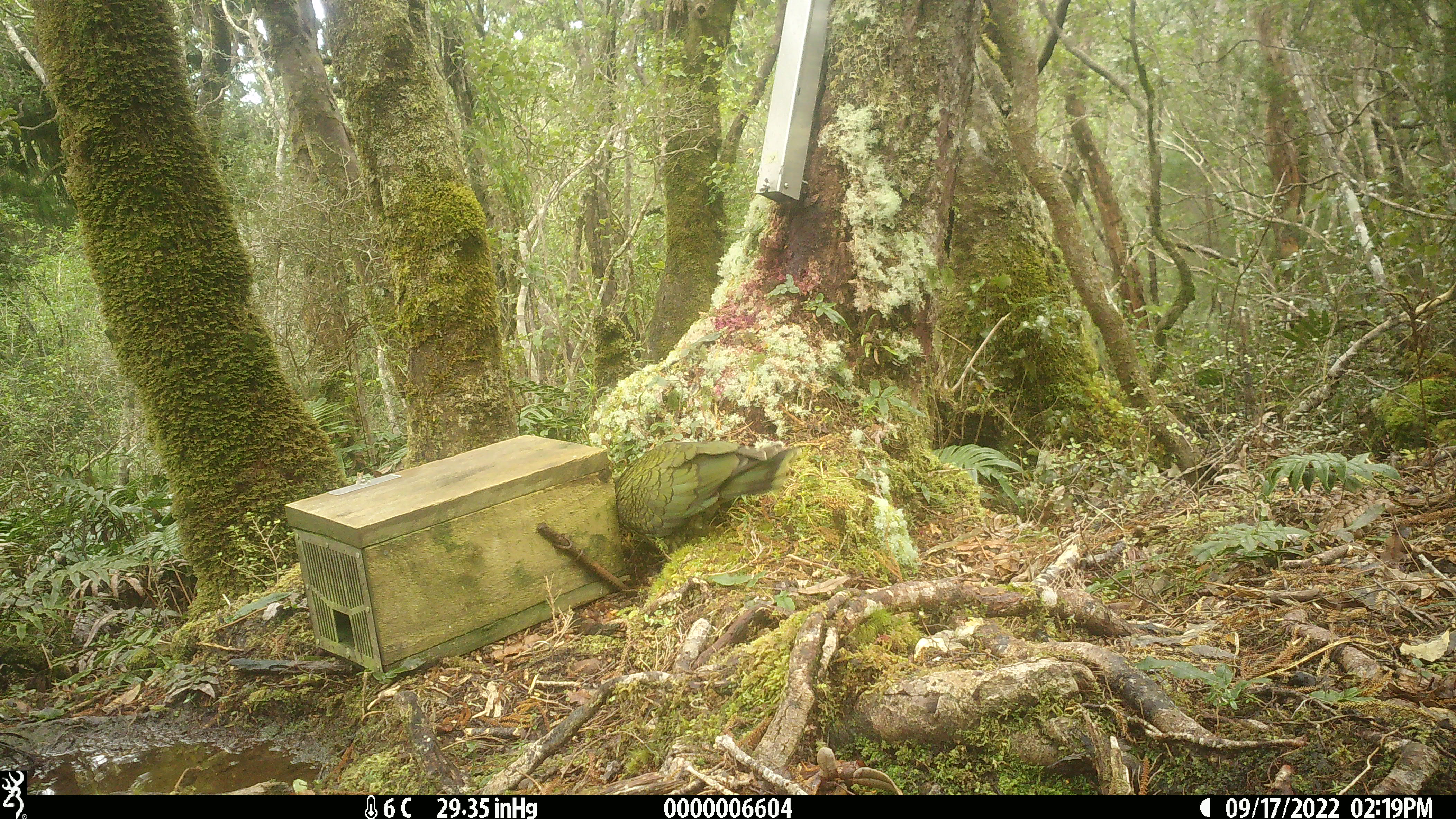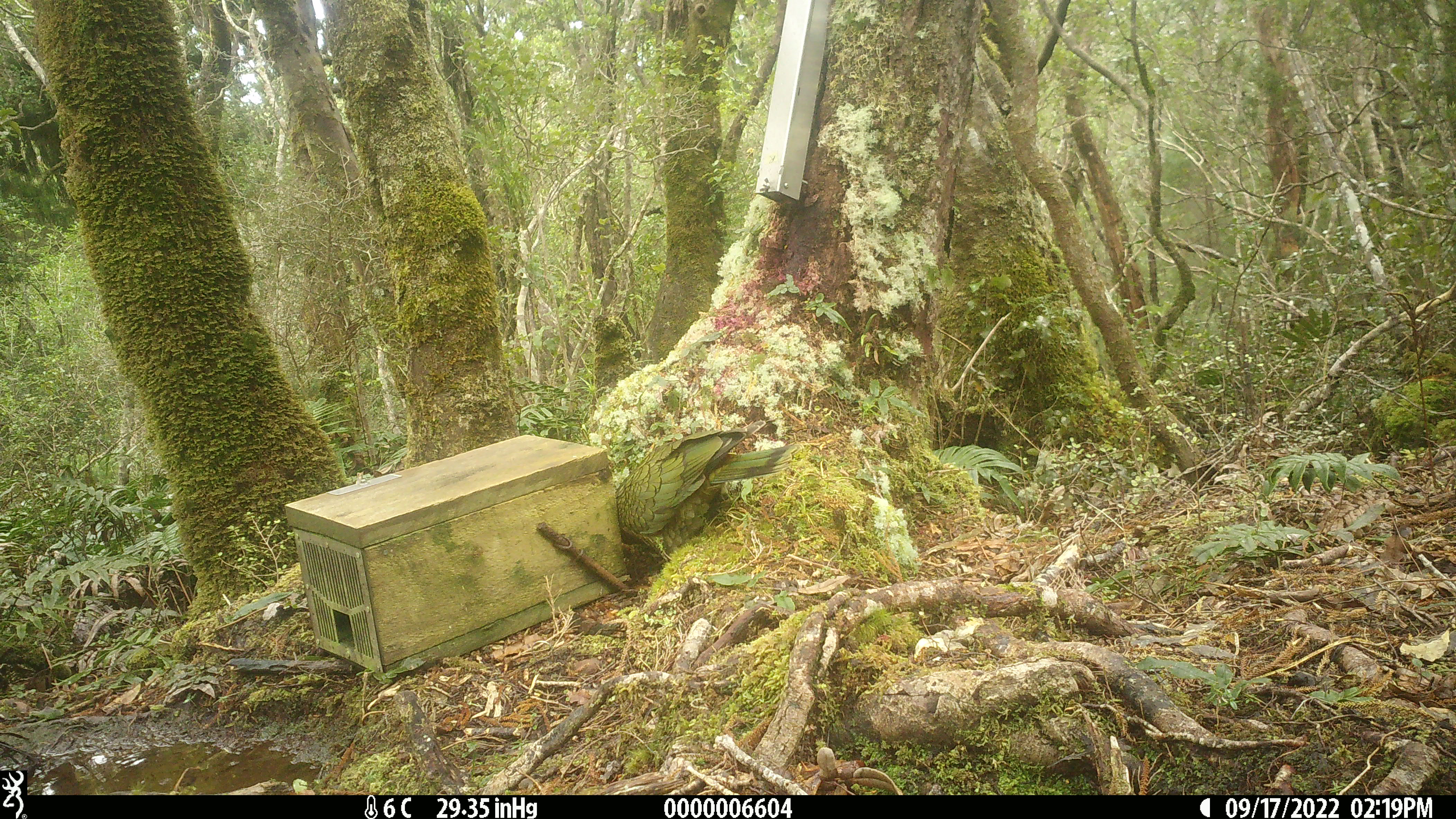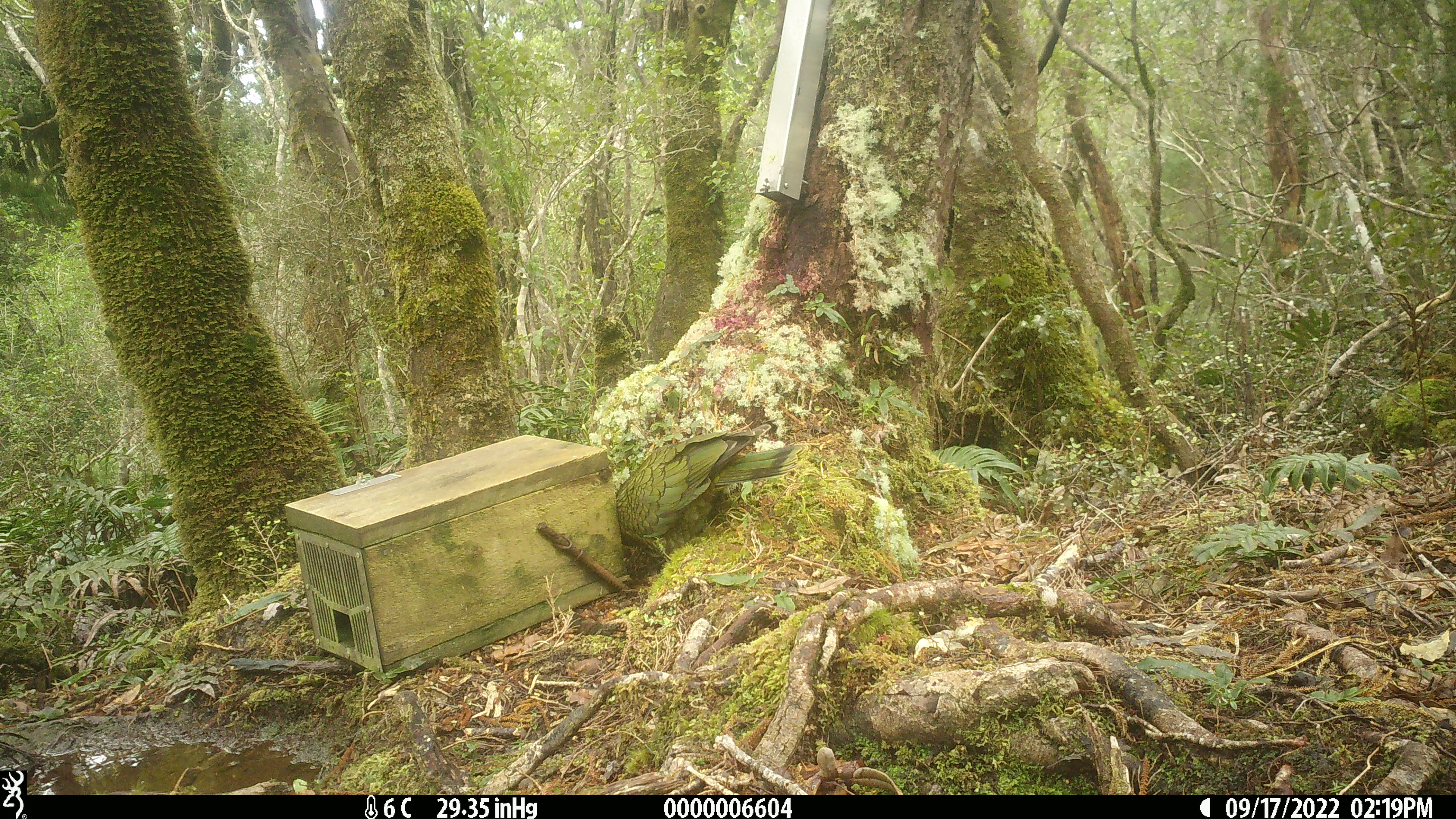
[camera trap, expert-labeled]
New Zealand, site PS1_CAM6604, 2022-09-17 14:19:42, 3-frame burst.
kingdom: Animalia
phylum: Chordata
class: Aves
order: Psittaciformes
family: Strigopidae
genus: Nestor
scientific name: Nestor notabilis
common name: kea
Kea (Nestor notabilis).